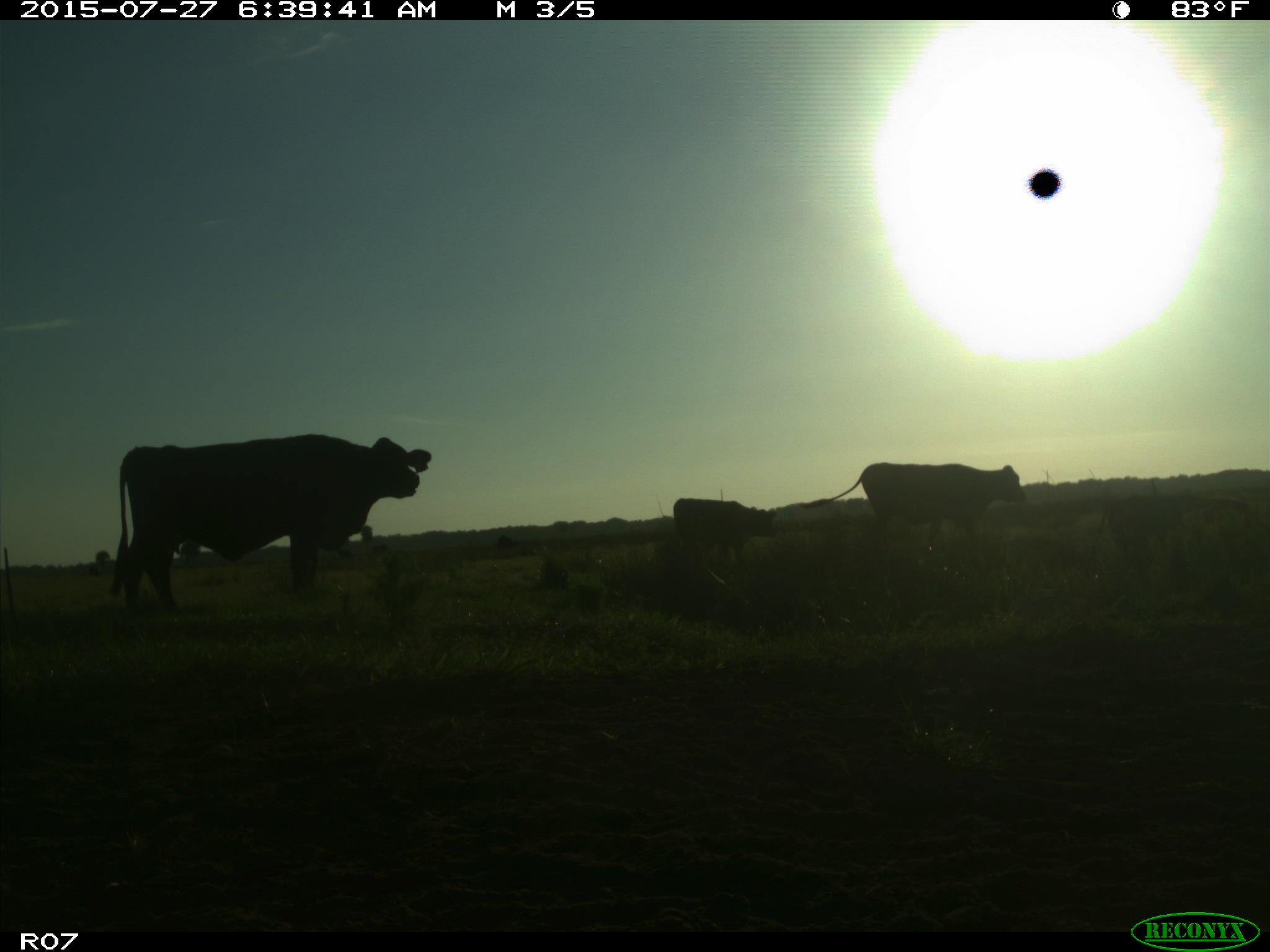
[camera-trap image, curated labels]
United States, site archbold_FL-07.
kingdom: Animalia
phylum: Chordata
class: Mammalia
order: Artiodactyla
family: Bovidae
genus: Bos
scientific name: Bos taurus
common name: domestic cow